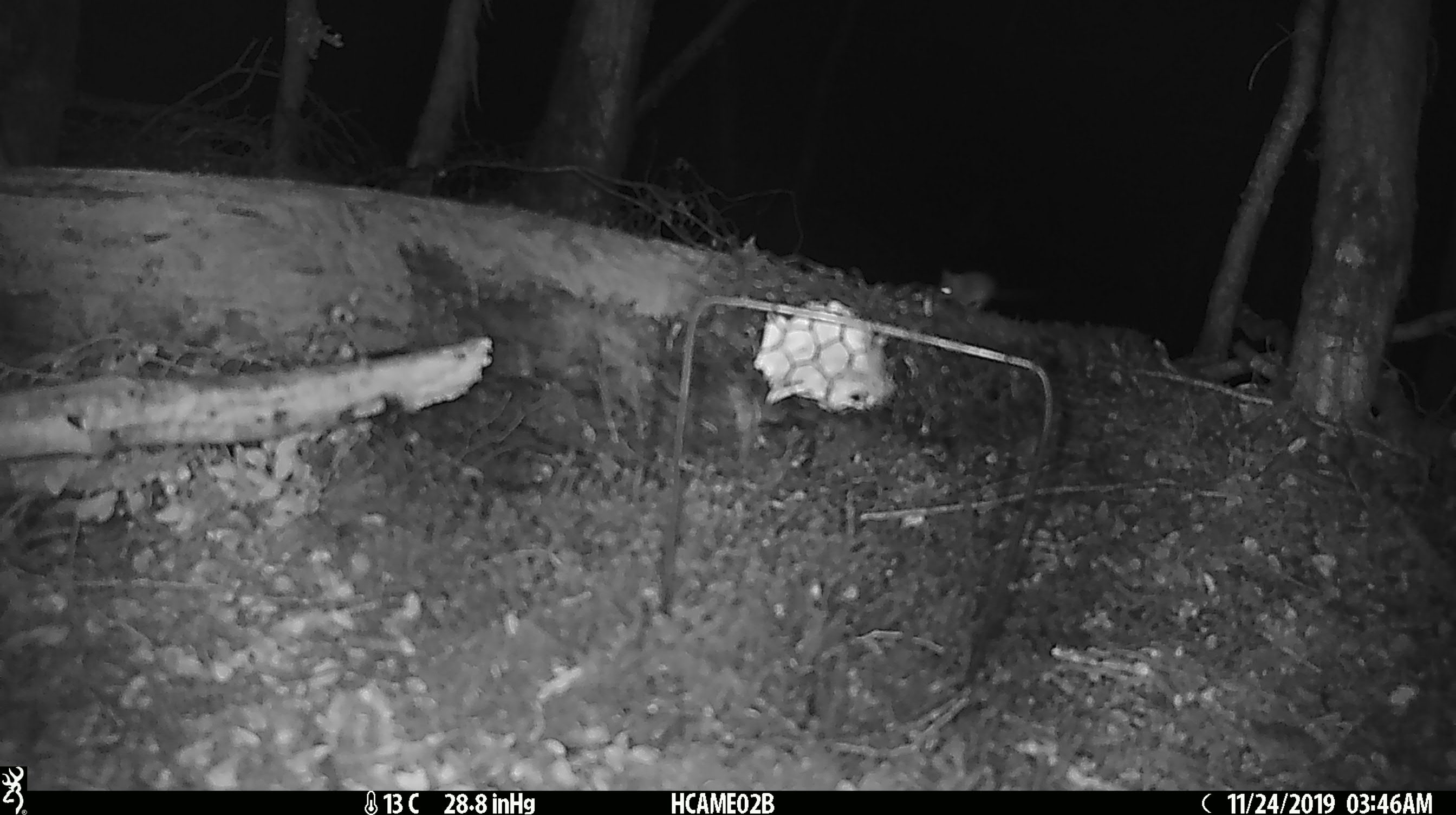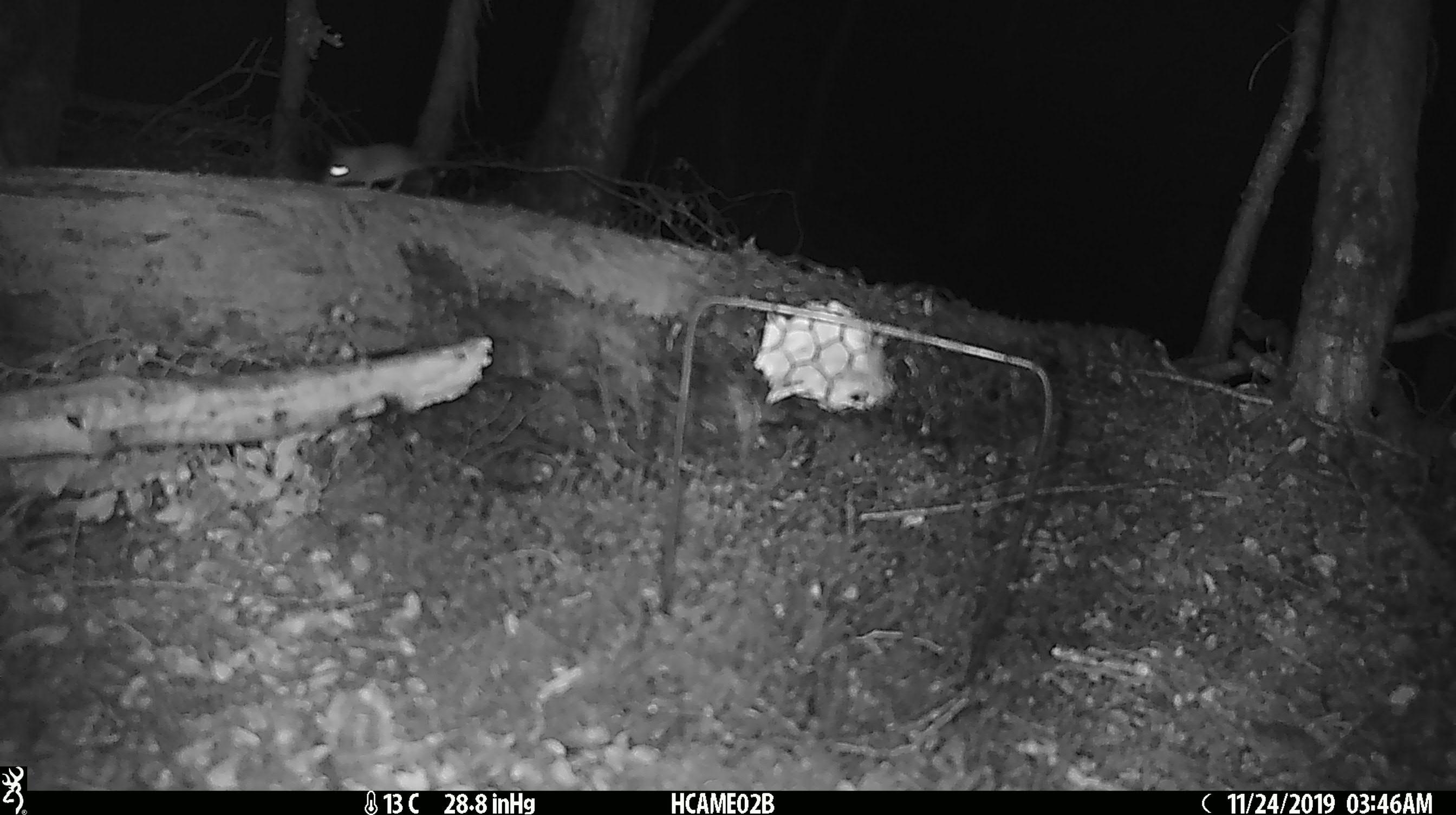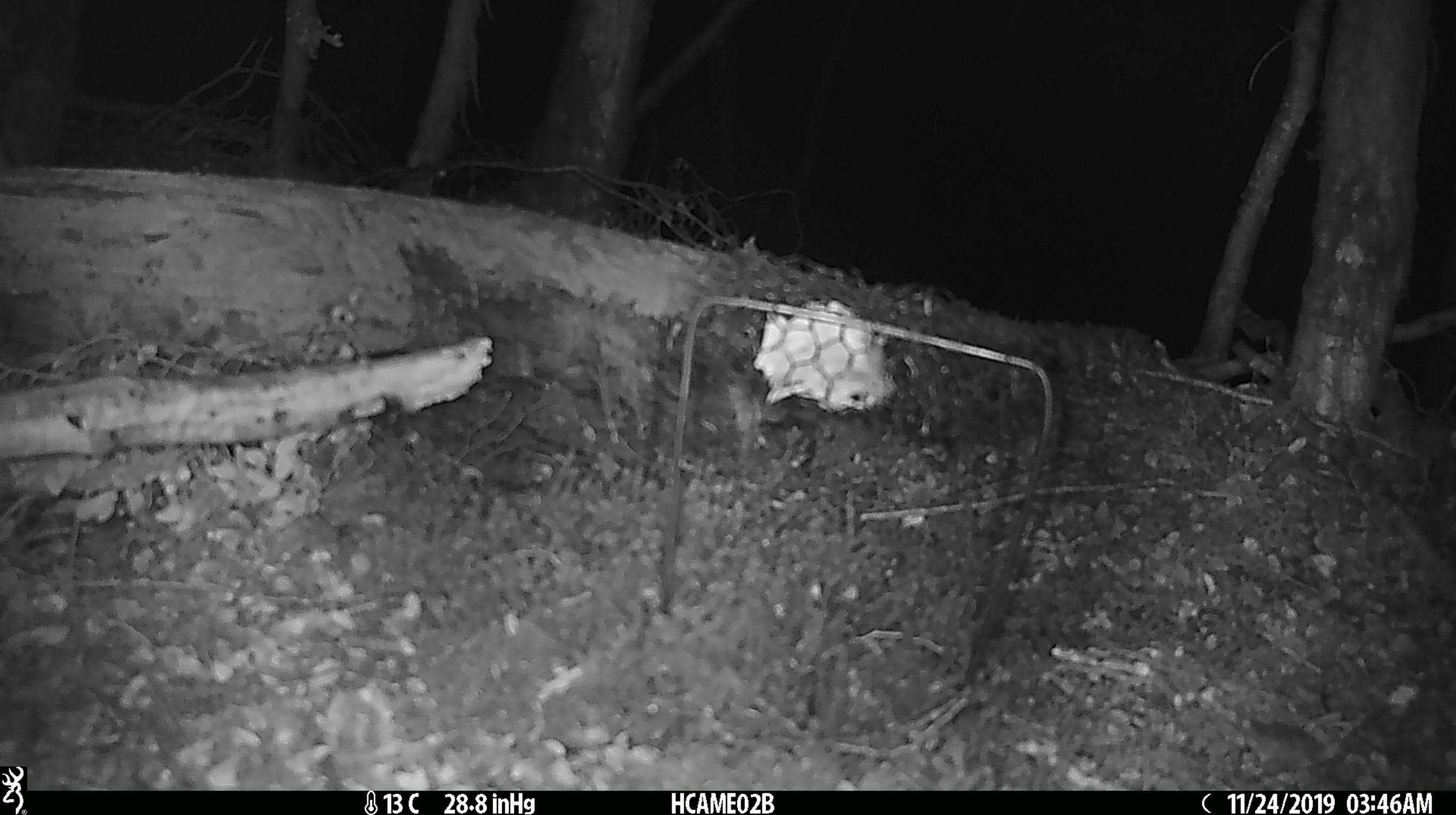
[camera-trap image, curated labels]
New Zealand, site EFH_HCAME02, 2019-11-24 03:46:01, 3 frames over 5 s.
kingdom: Animalia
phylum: Chordata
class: Mammalia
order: Rodentia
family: Muridae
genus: Mus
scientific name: Mus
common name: mouse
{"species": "mouse (Mus)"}